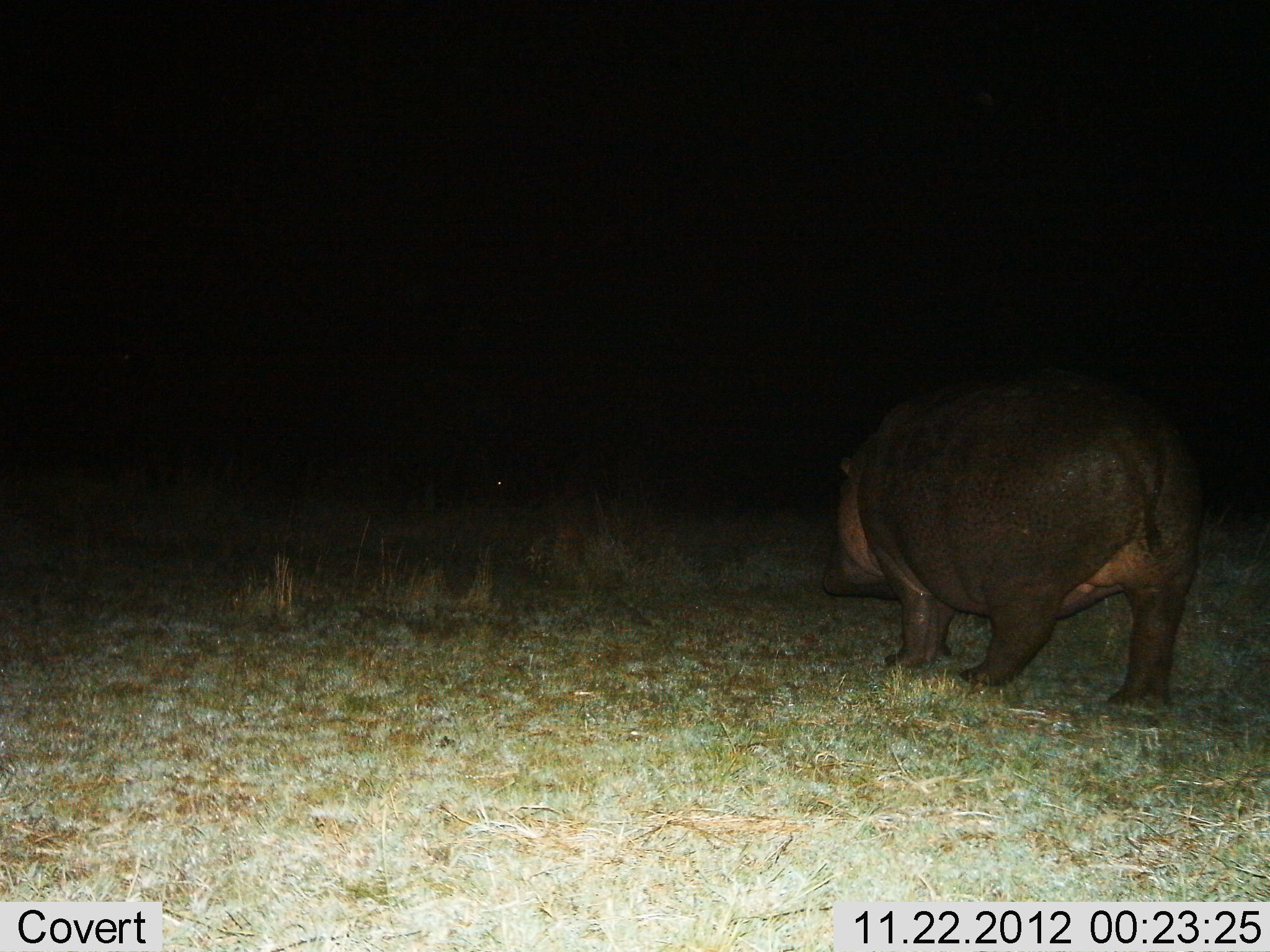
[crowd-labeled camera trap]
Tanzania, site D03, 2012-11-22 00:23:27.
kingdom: Animalia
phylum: Chordata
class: Mammalia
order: Artiodactyla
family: Hippopotamidae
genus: Hippopotamus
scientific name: Hippopotamus amphibius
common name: hippopotamus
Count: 1.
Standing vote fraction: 20%.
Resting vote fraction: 0%.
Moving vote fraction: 82%.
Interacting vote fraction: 0%.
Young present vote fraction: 0%.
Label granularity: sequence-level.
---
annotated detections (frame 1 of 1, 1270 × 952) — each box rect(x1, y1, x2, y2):
animal: rect(825, 370, 1201, 715)